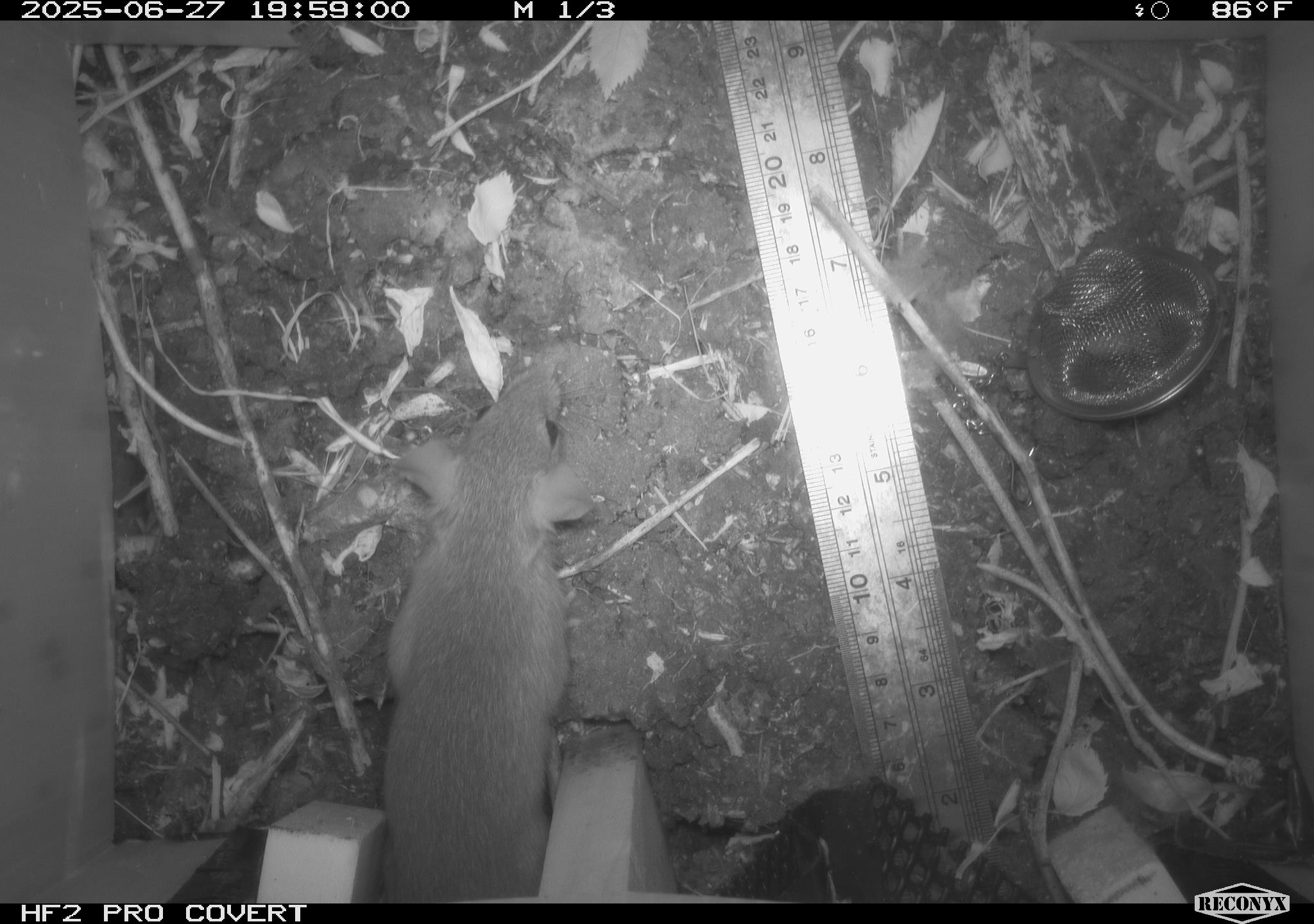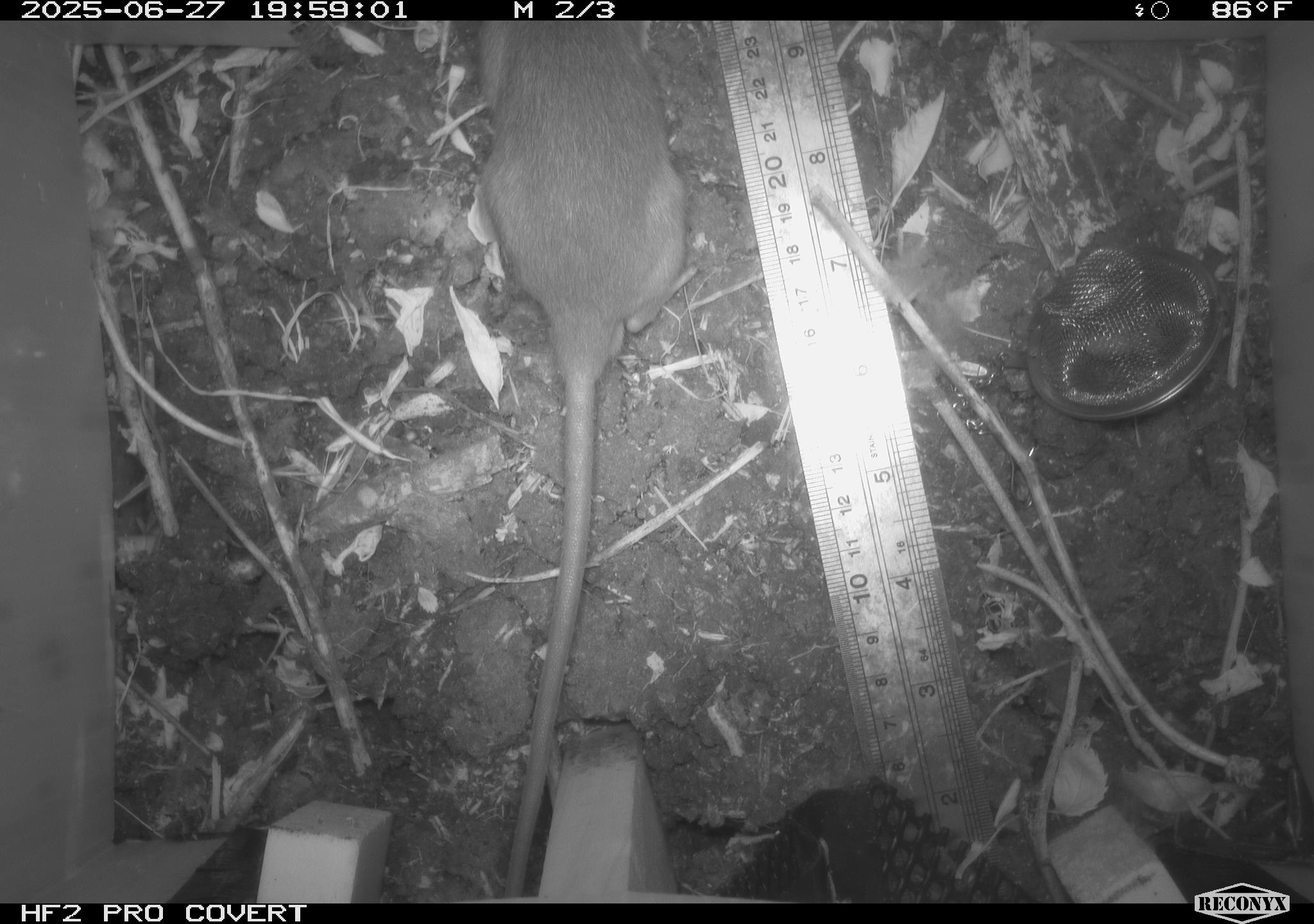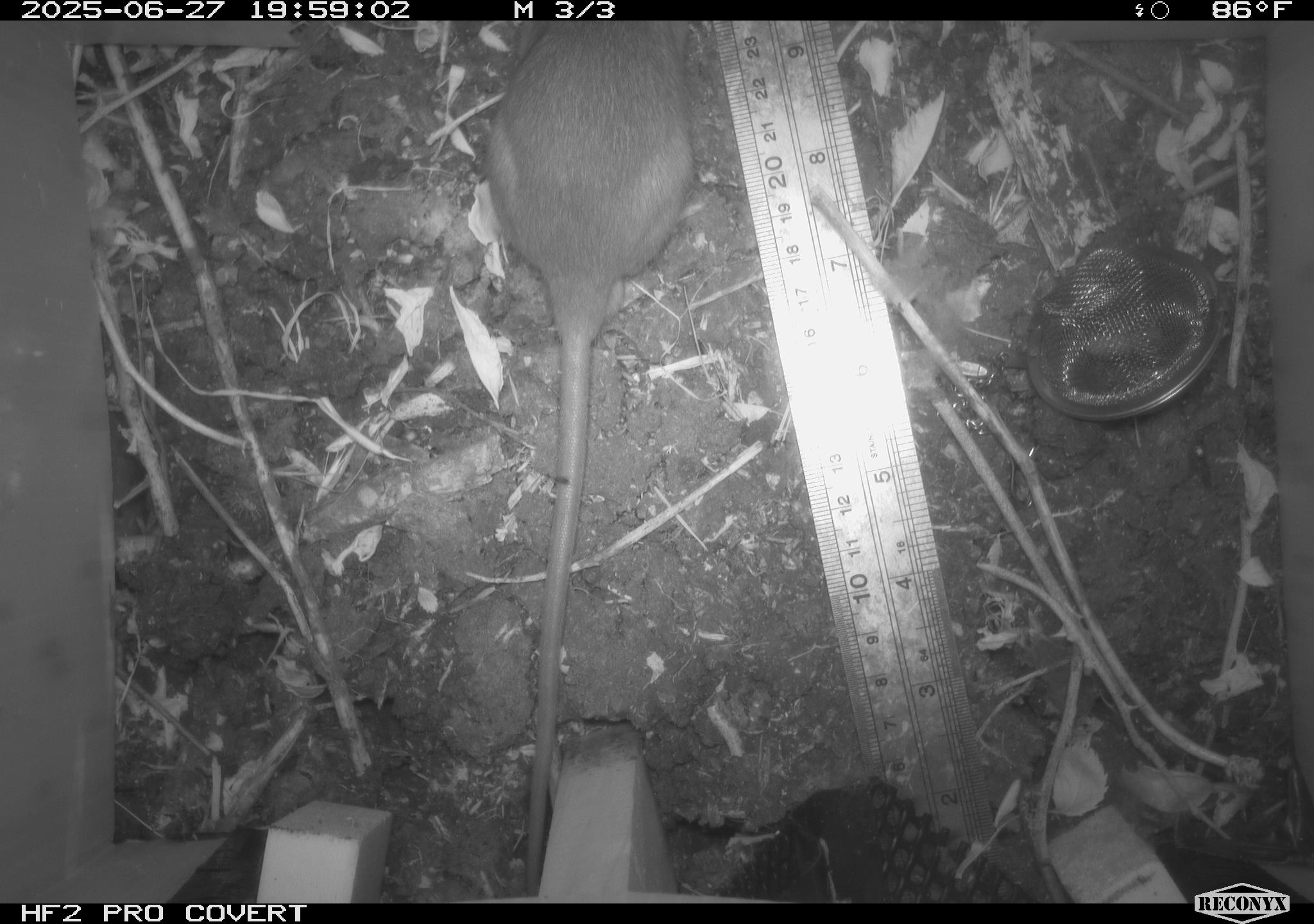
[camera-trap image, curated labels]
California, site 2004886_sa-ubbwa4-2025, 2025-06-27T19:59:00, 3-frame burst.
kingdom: Animalia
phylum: Chordata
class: Mammalia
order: Rodentia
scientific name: Rodentia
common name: rodent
Rodent (Rodentia).